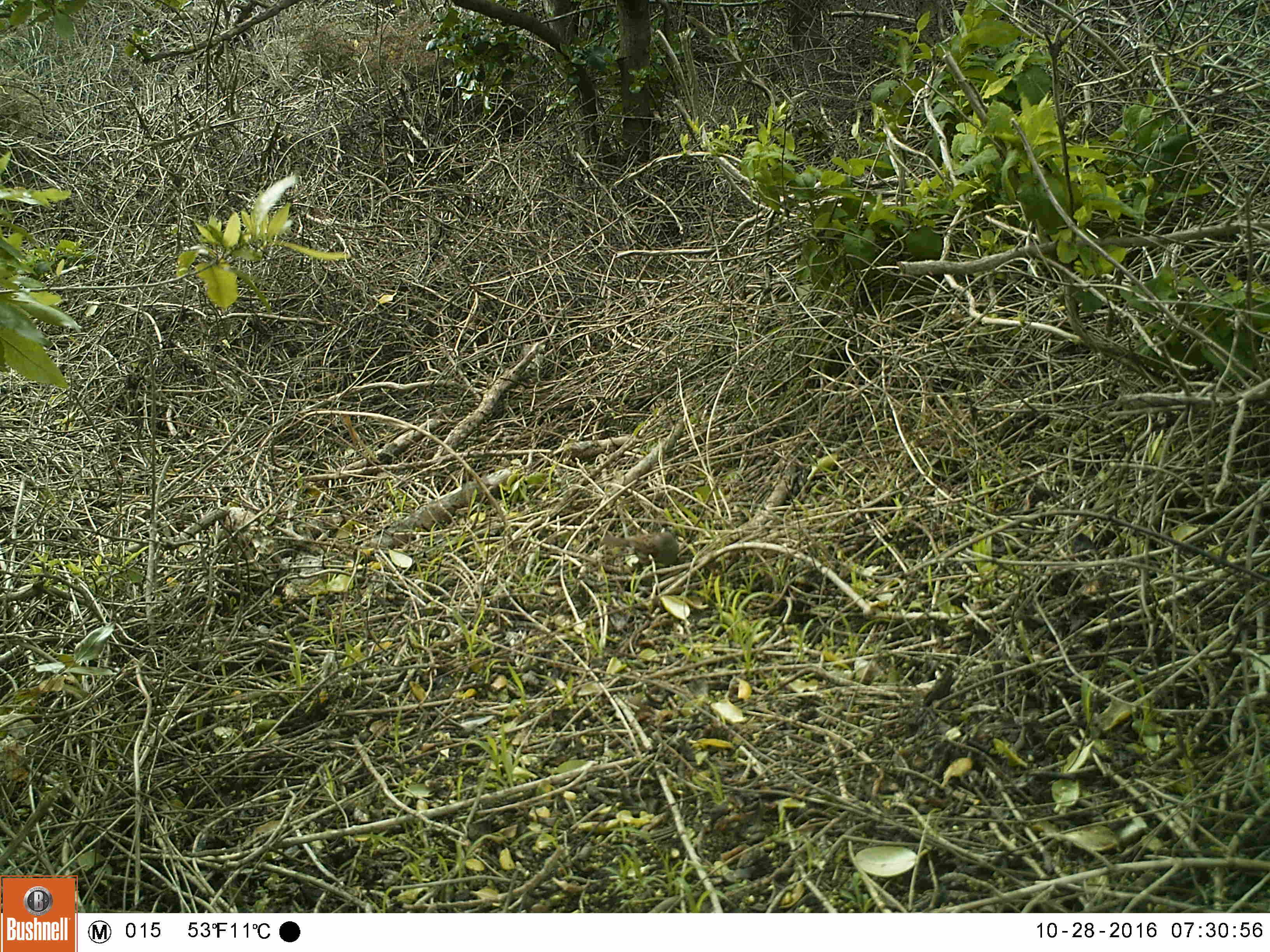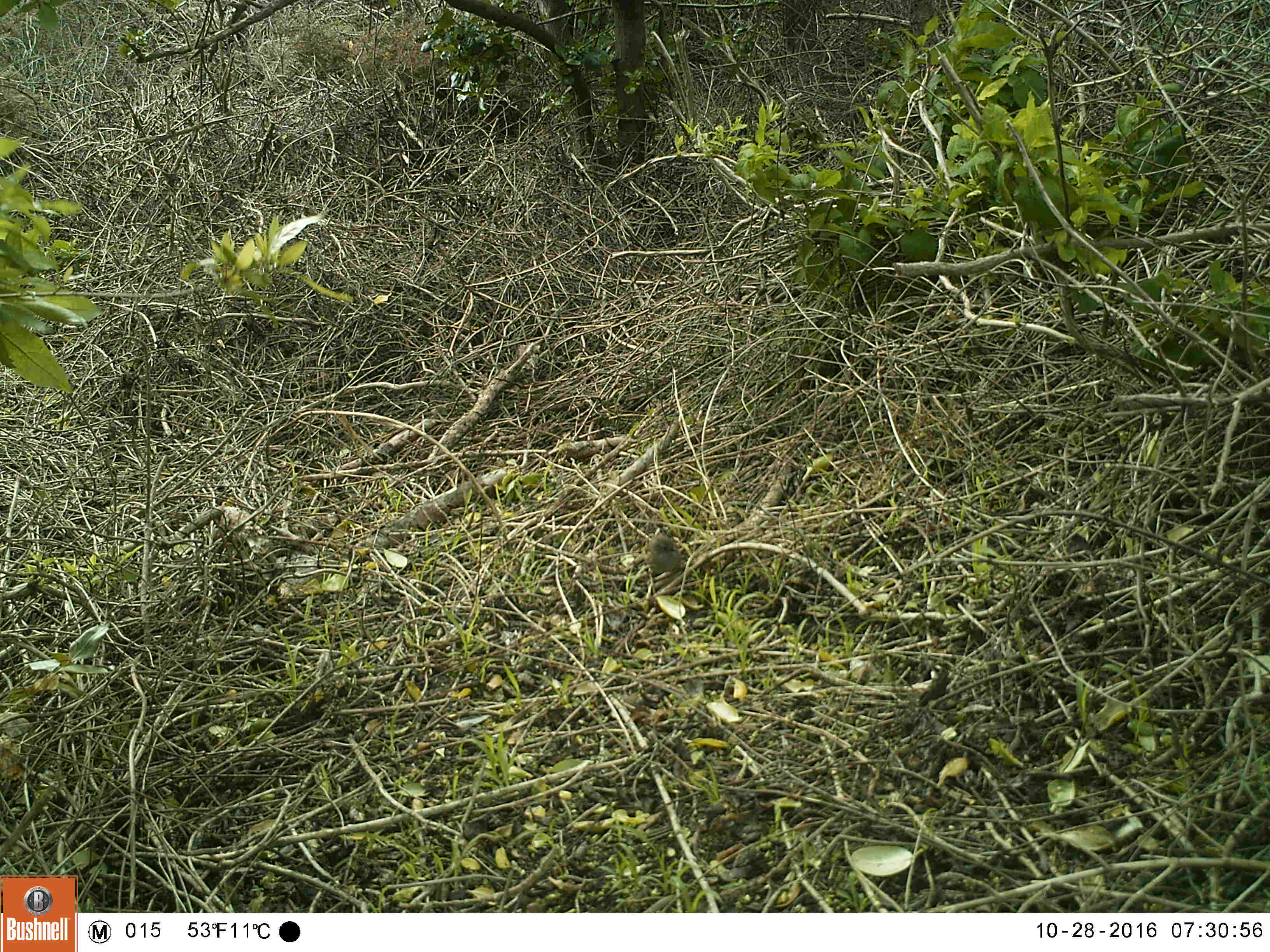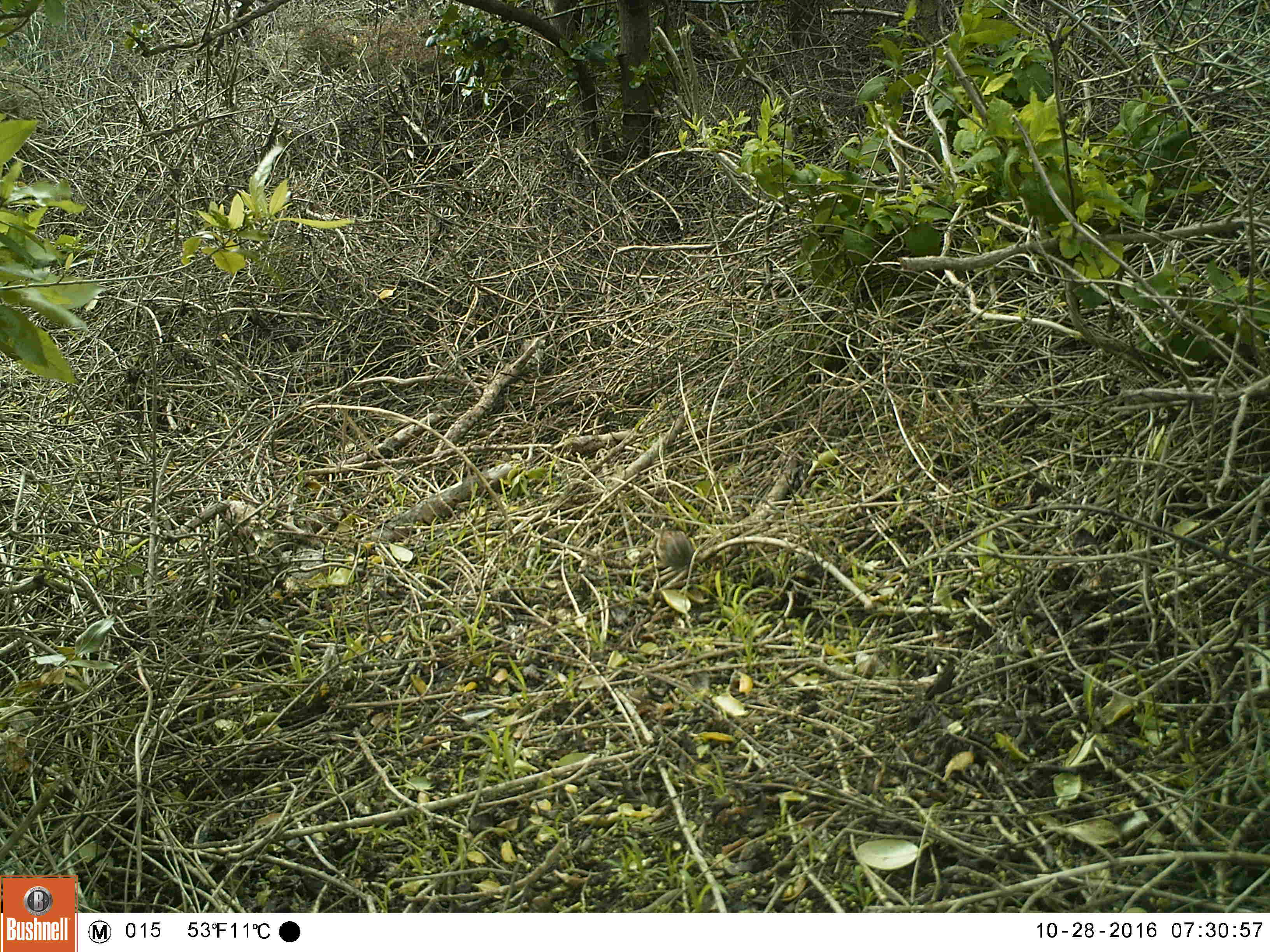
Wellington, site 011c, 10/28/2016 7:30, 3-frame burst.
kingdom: Animalia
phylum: Chordata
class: Aves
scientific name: Aves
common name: bird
Bird (Aves).